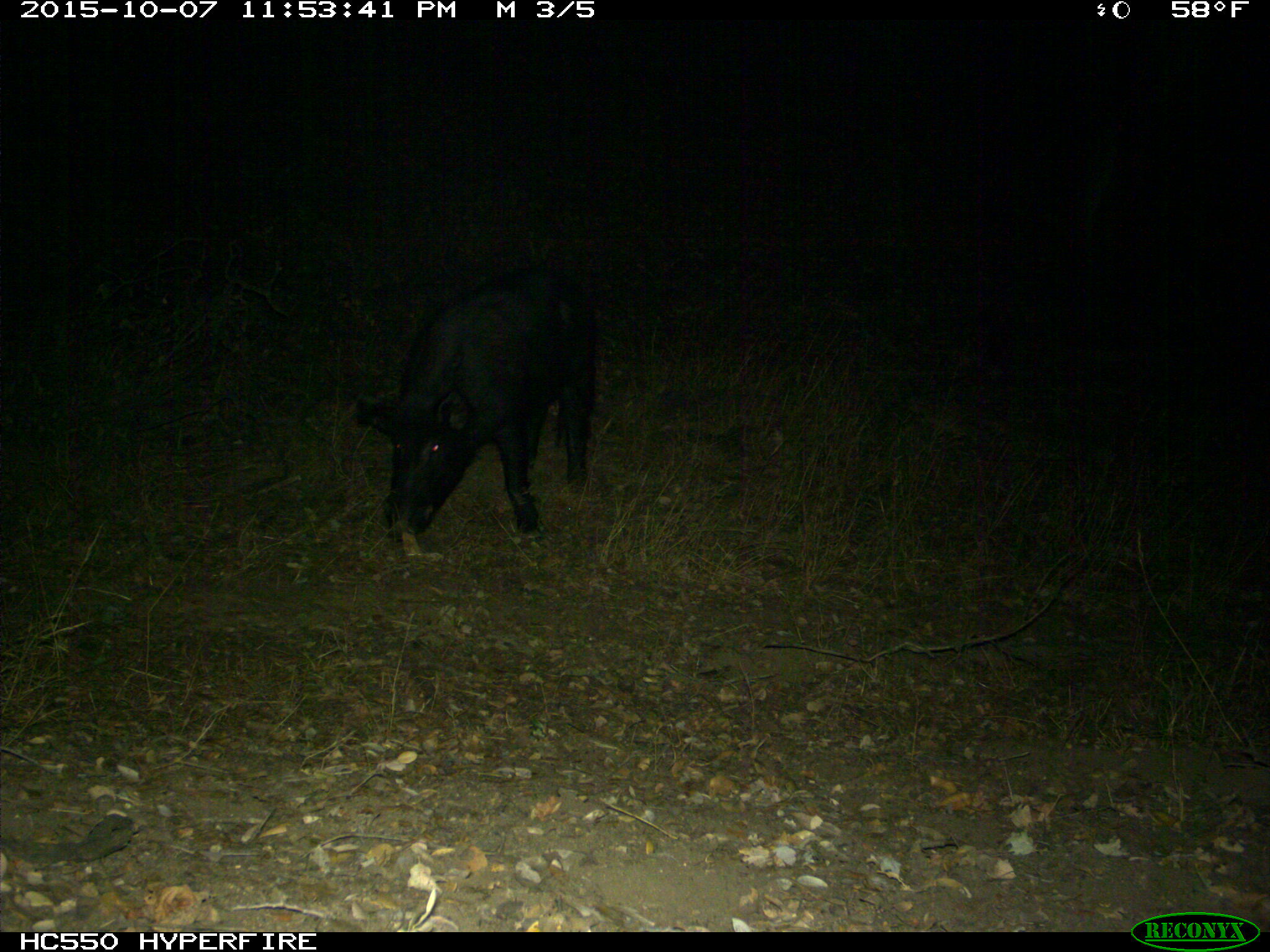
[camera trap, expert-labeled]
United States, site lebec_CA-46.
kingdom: Animalia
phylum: Chordata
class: Mammalia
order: Artiodactyla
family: Suidae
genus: Sus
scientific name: Sus scrofa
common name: wild boar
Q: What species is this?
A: Sus scrofa (wild boar).